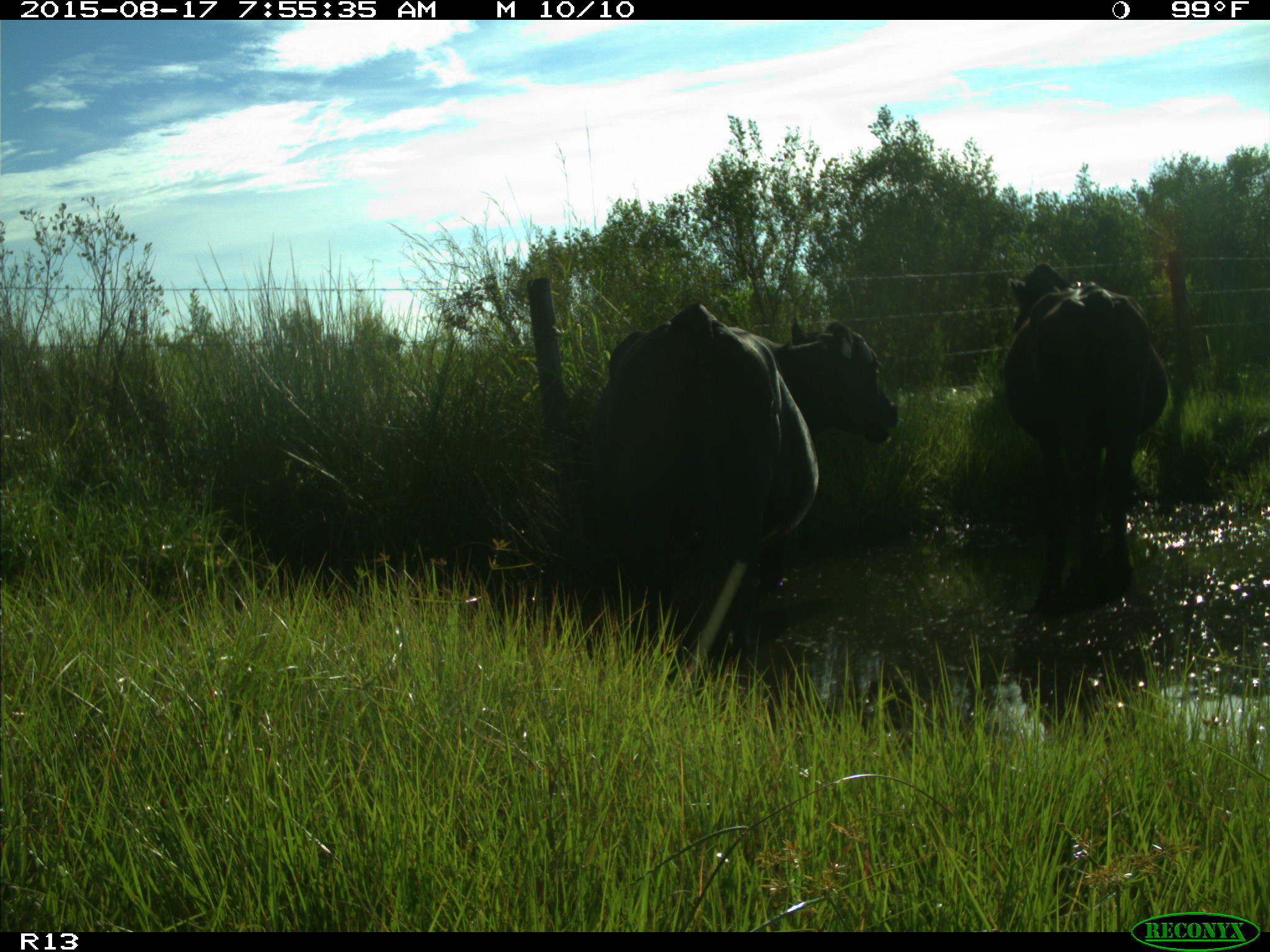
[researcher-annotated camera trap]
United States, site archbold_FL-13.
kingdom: Animalia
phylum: Chordata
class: Mammalia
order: Artiodactyla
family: Bovidae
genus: Bos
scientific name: Bos taurus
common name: domestic cow